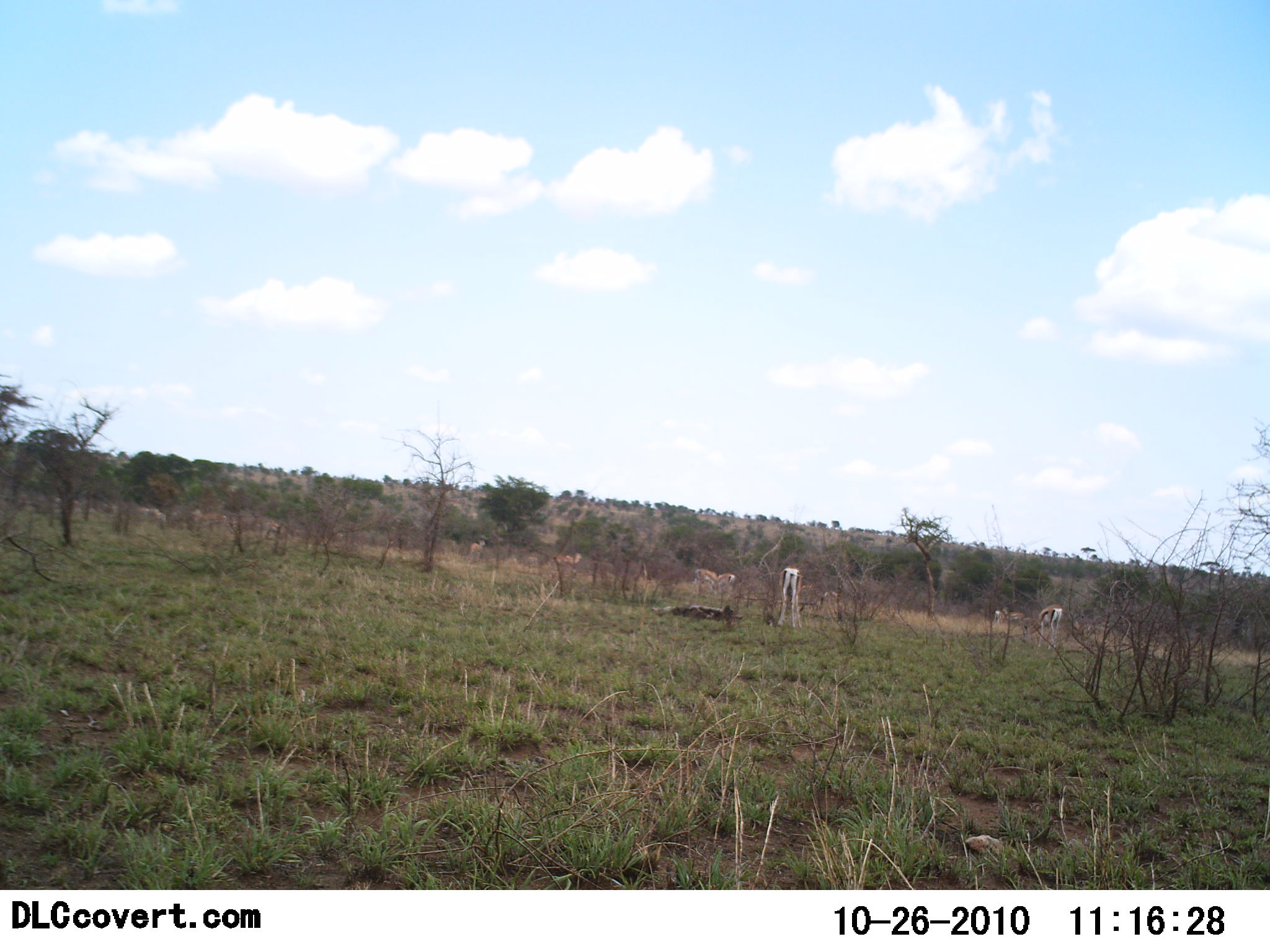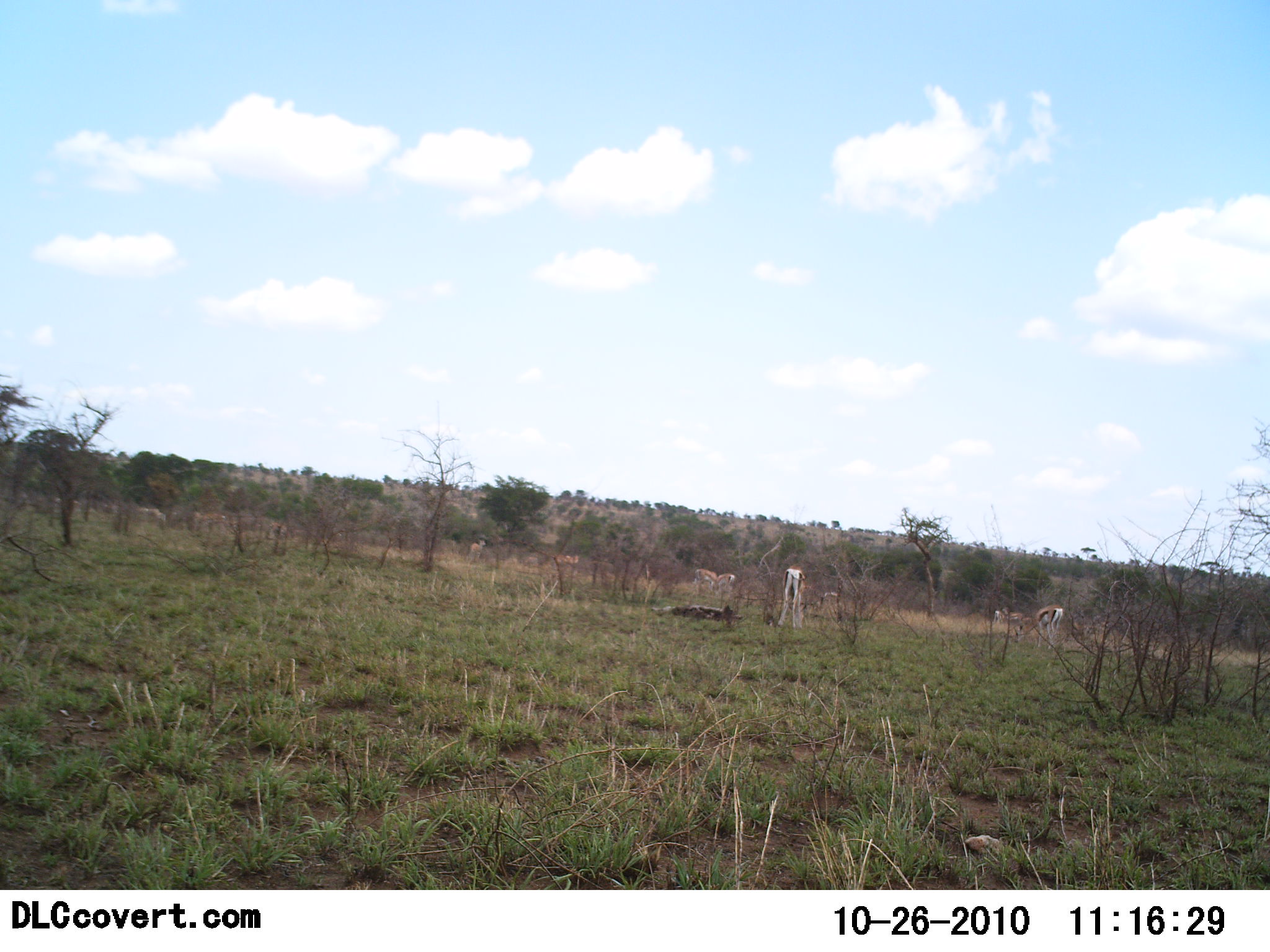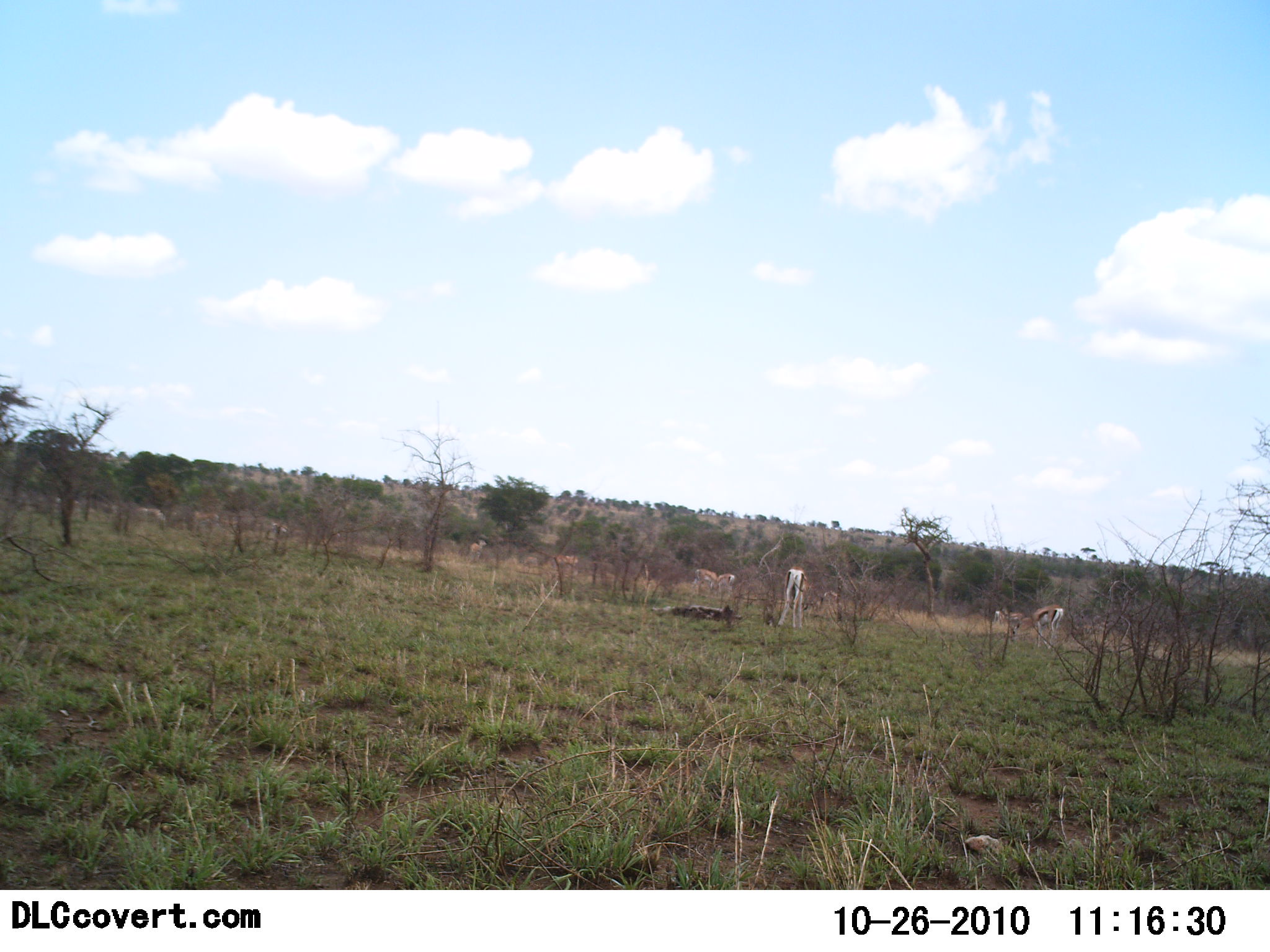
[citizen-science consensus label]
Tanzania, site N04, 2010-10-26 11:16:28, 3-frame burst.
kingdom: Animalia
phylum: Chordata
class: Mammalia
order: Artiodactyla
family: Bovidae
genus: Eudorcas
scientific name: Eudorcas thomsonii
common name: thomson's gazelle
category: gazellethomsons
Gazellethomsons (thomson's gazelle) (Eudorcas thomsonii), count 3. Behavior (volunteer vote fractions): standing 29%, resting 0%, moving 7%, interacting 0%. Young present (vote fraction): 0%. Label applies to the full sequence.